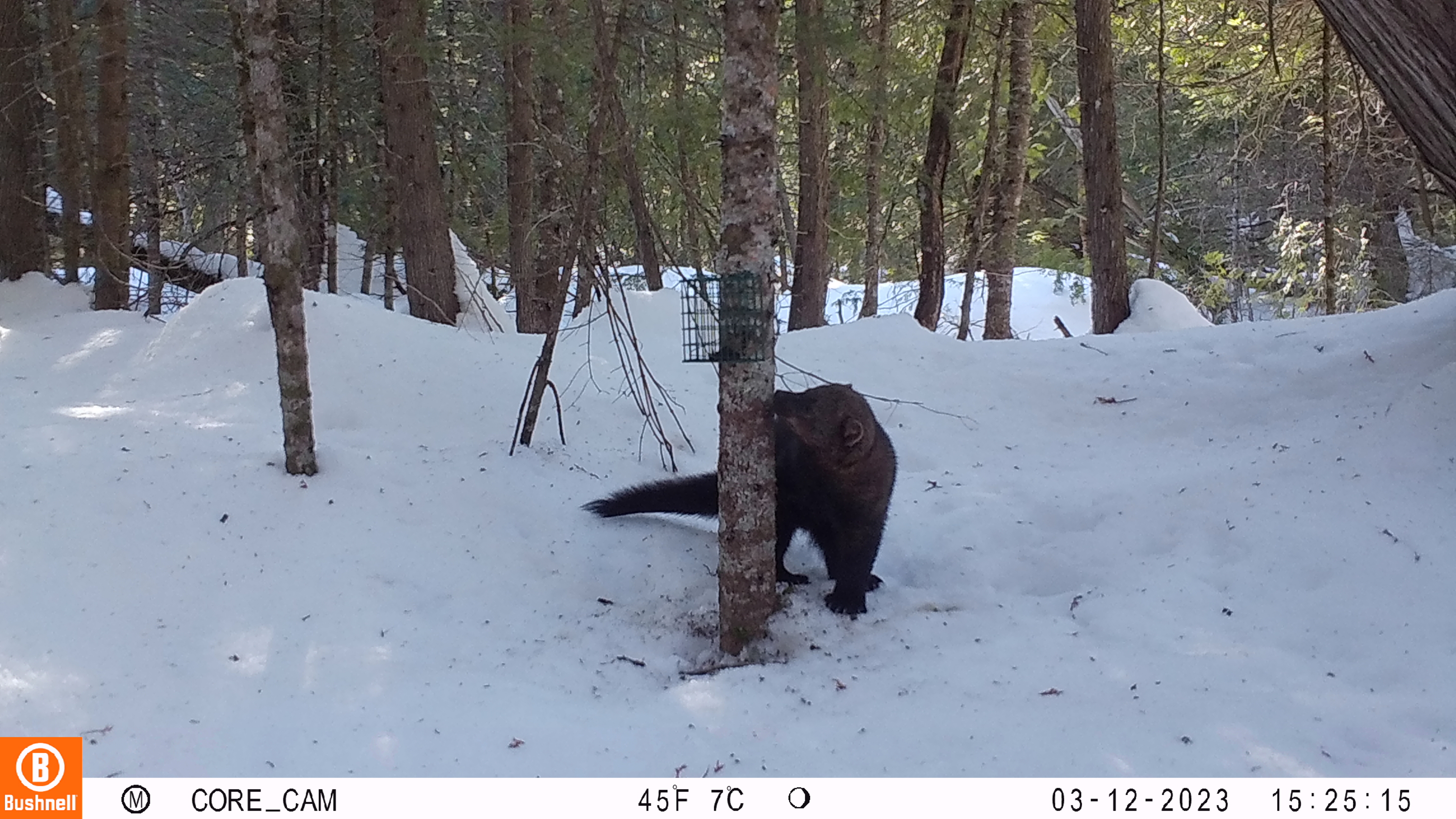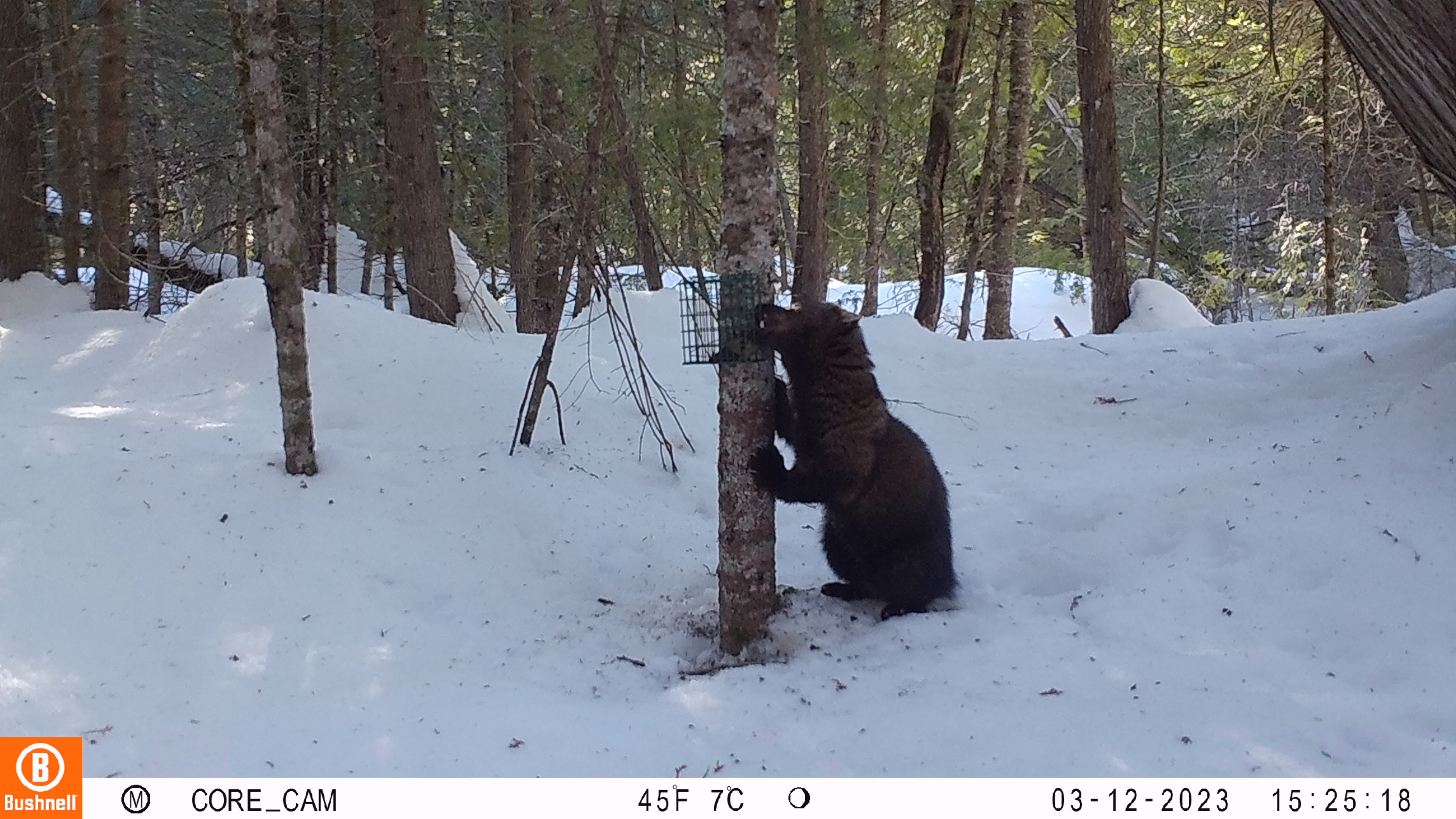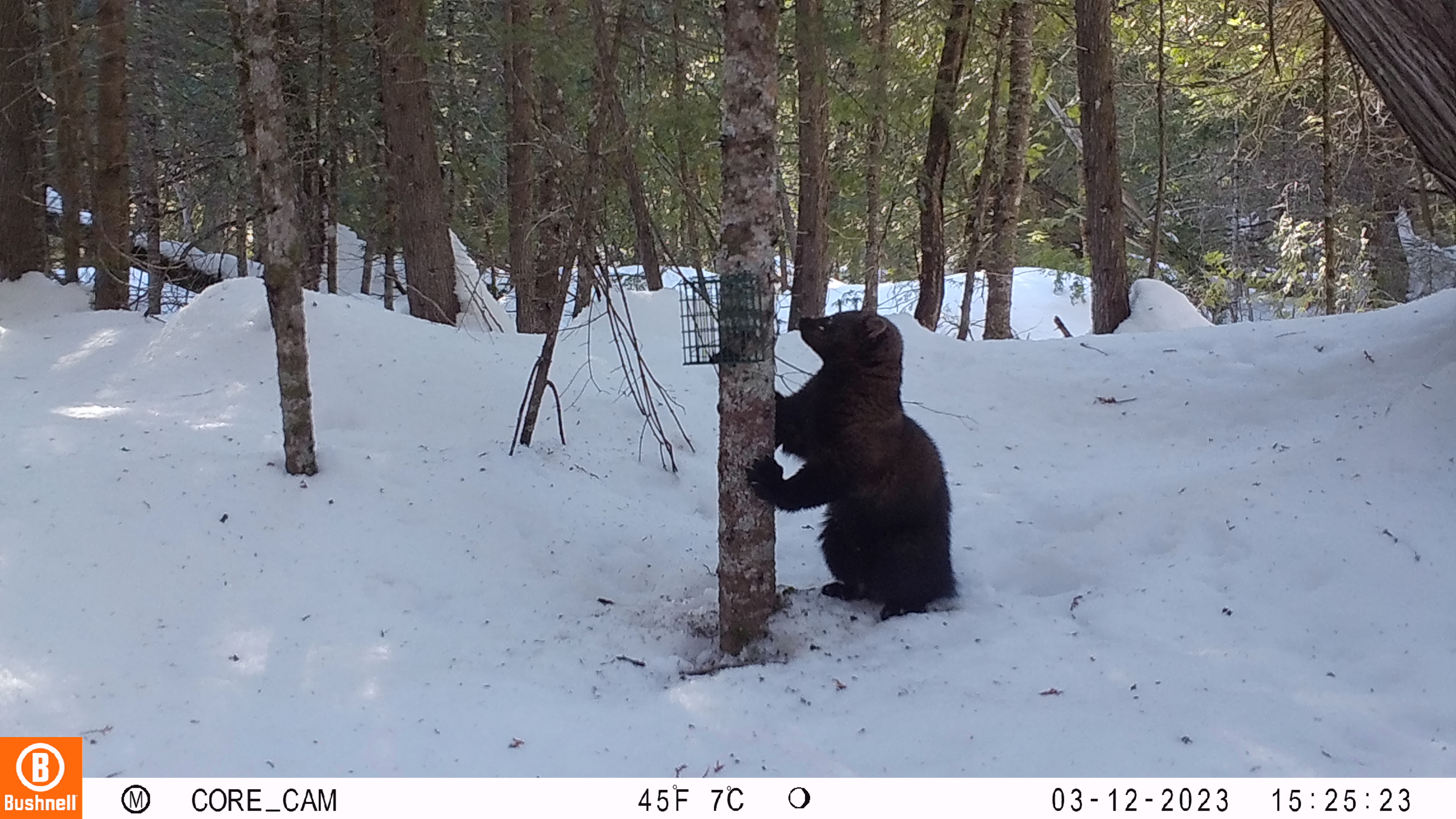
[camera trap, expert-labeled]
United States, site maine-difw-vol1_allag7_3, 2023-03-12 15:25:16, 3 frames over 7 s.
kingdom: Animalia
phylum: Chordata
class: Mammalia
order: Carnivora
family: Mustelidae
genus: Pekania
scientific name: Pekania pennanti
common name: fisher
Fisher (Pekania pennanti).